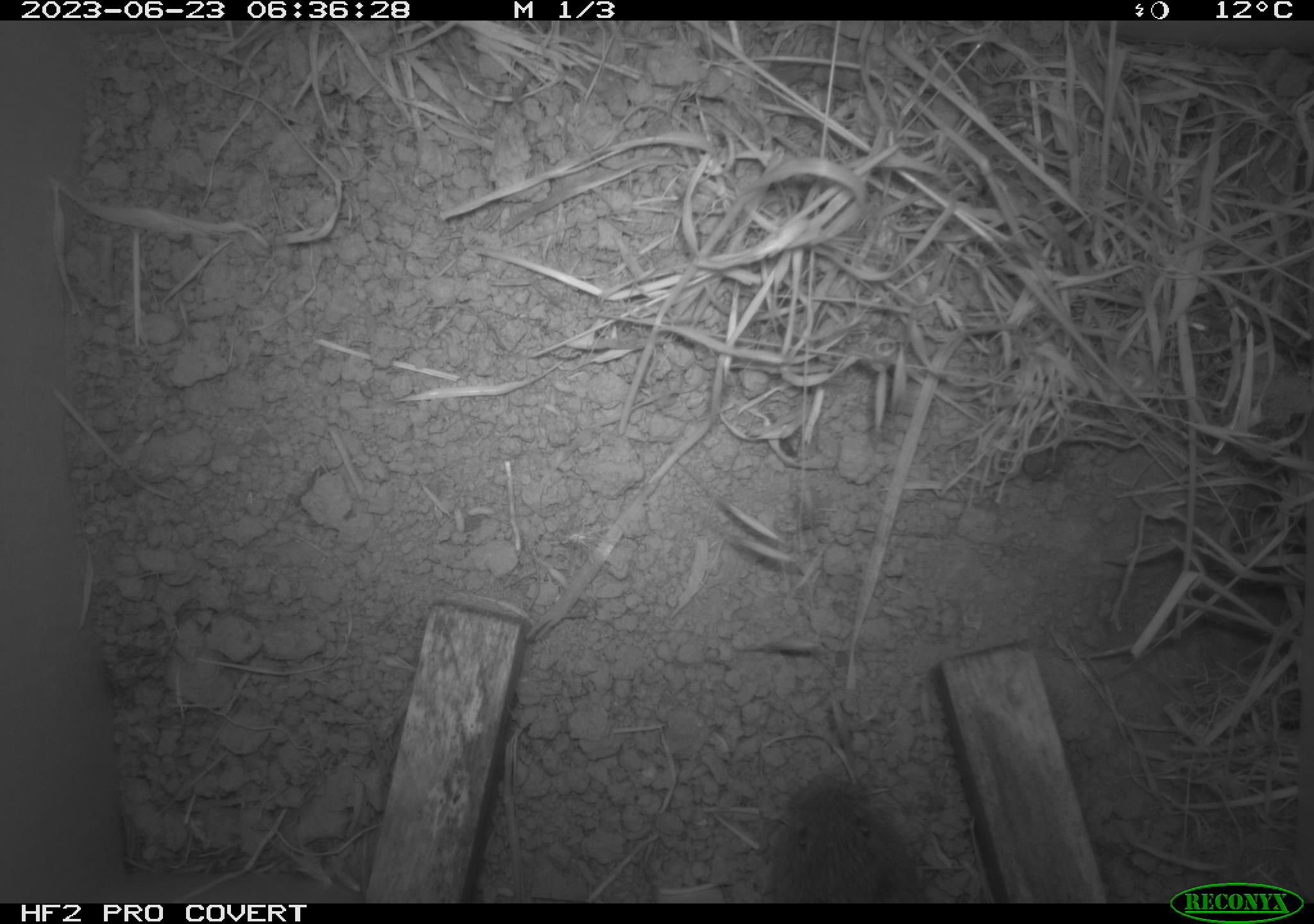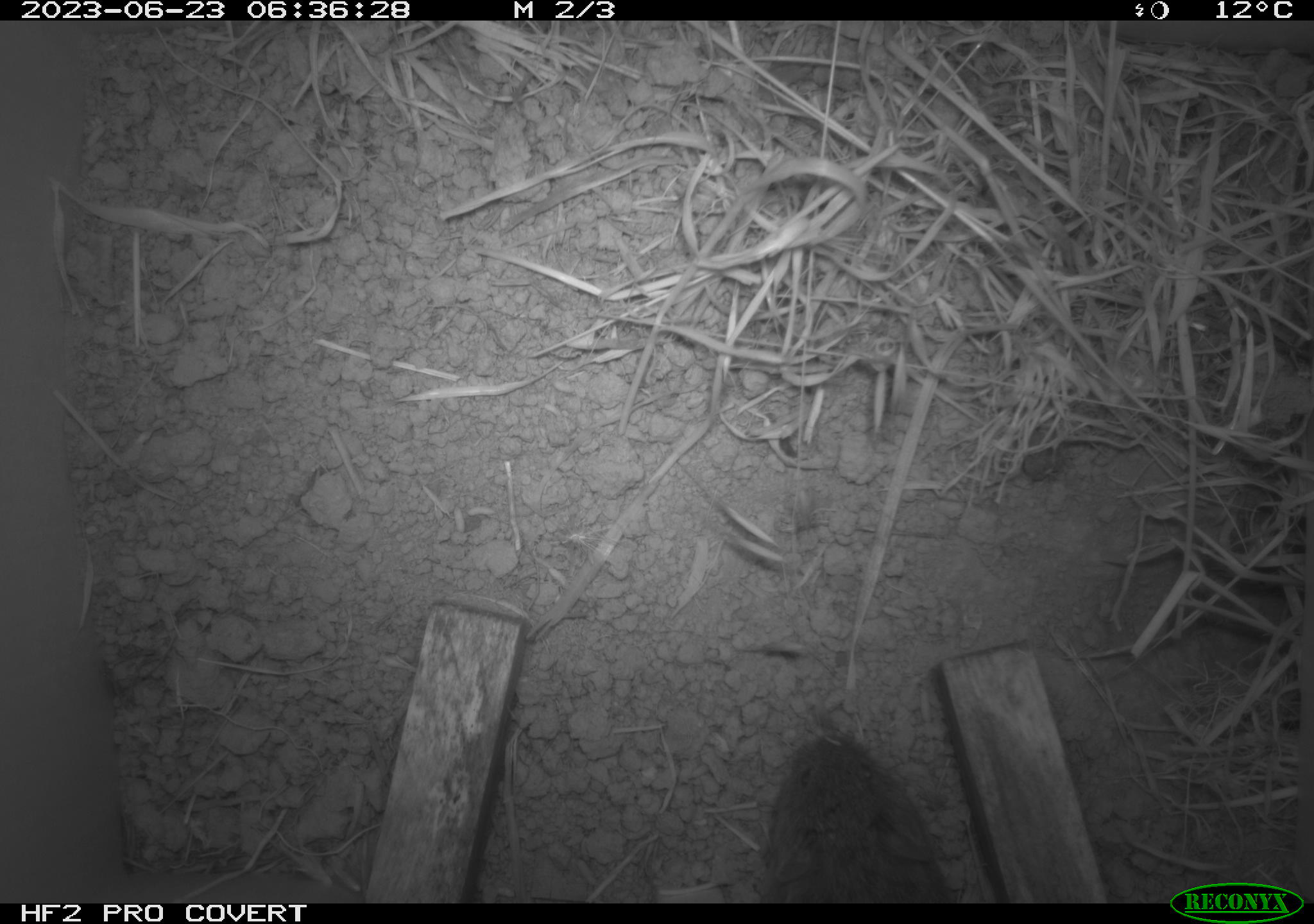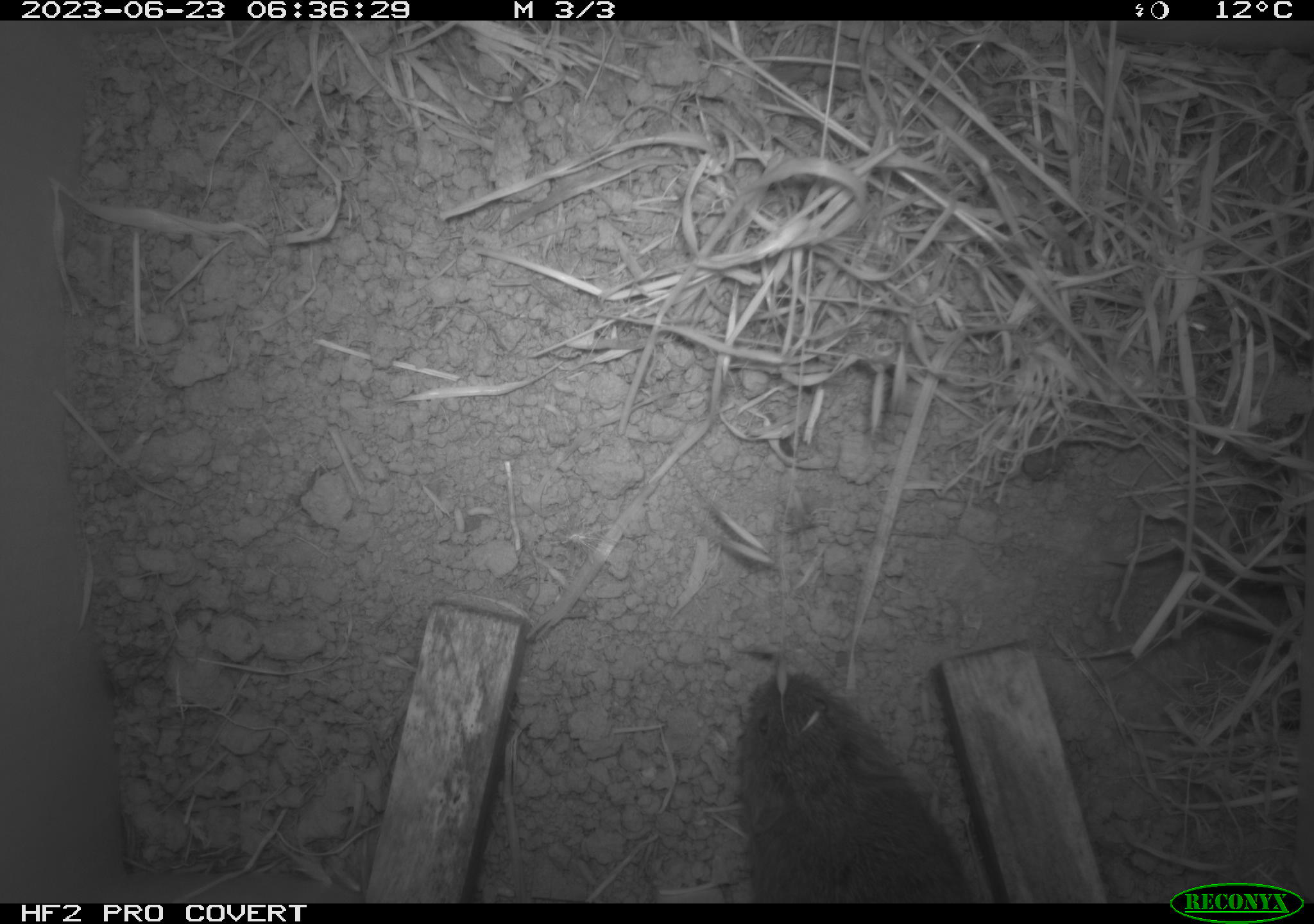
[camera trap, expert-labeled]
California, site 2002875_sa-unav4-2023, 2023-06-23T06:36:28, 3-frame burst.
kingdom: Animalia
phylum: Chordata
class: Mammalia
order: Rodentia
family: Cricetidae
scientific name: Arvicolinae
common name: voles, lemmings, and muskrats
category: arvicolinae subfamily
Arvicolinae subfamily (voles, lemmings, and muskrats) (Arvicolinae).